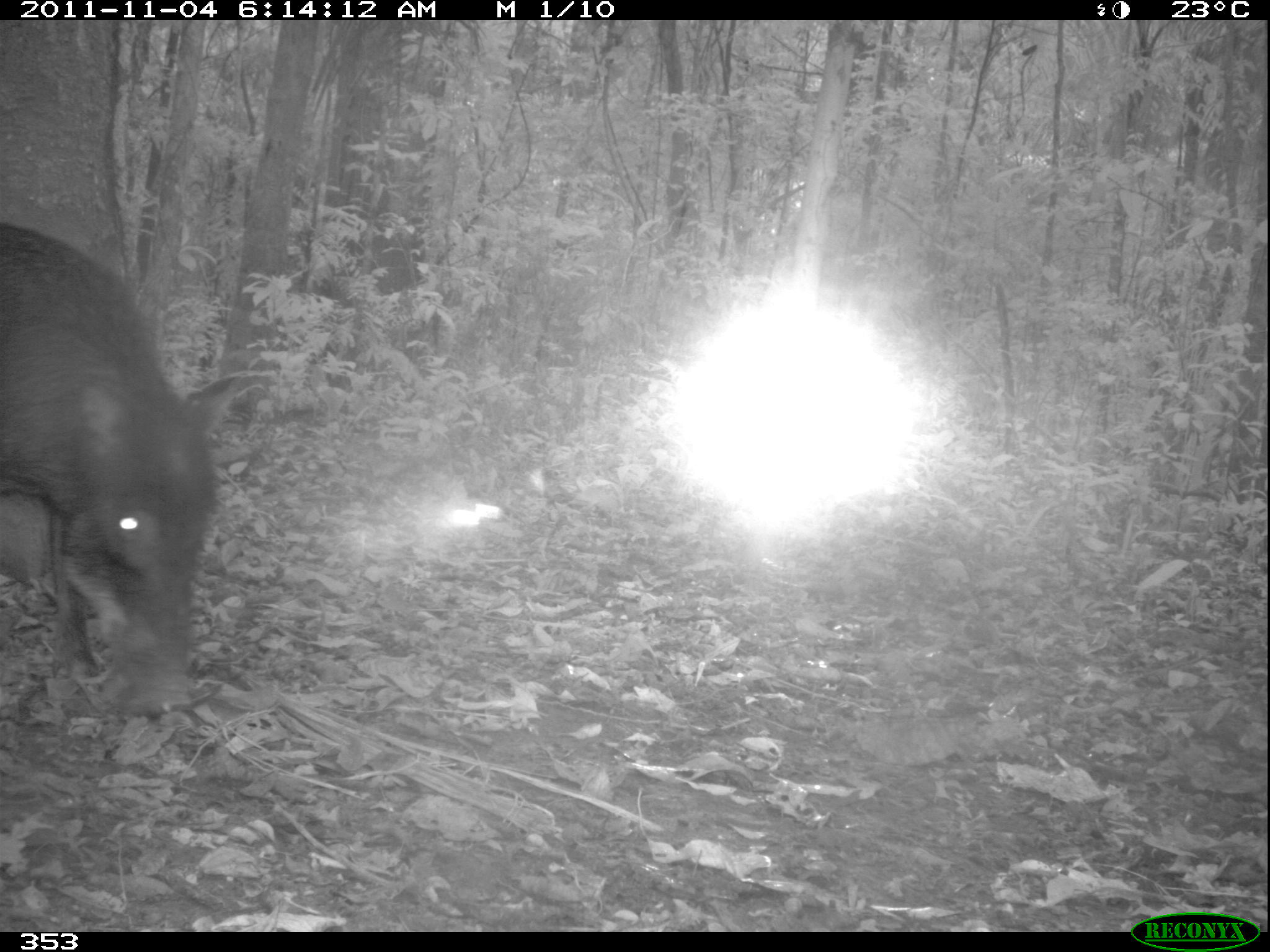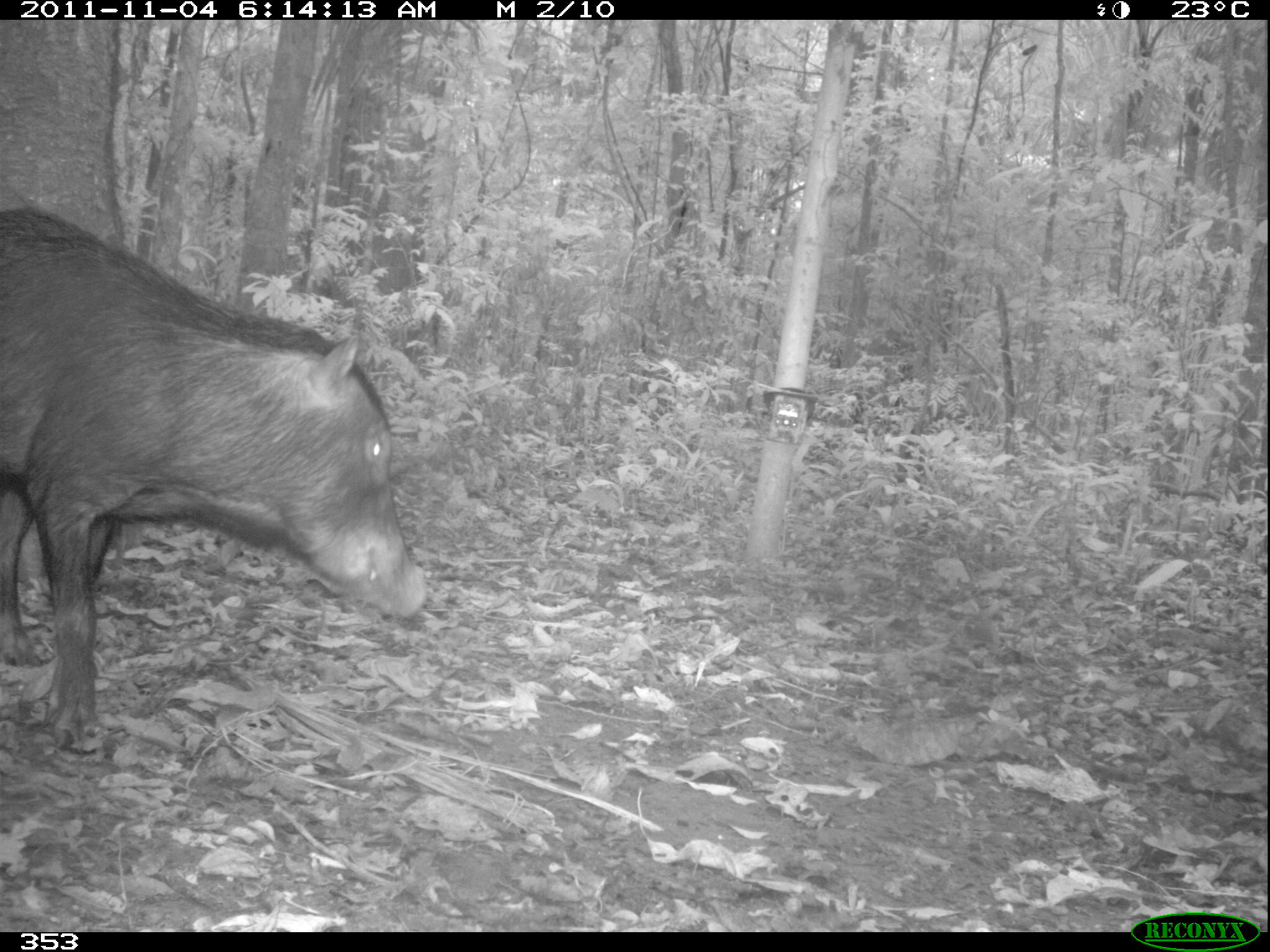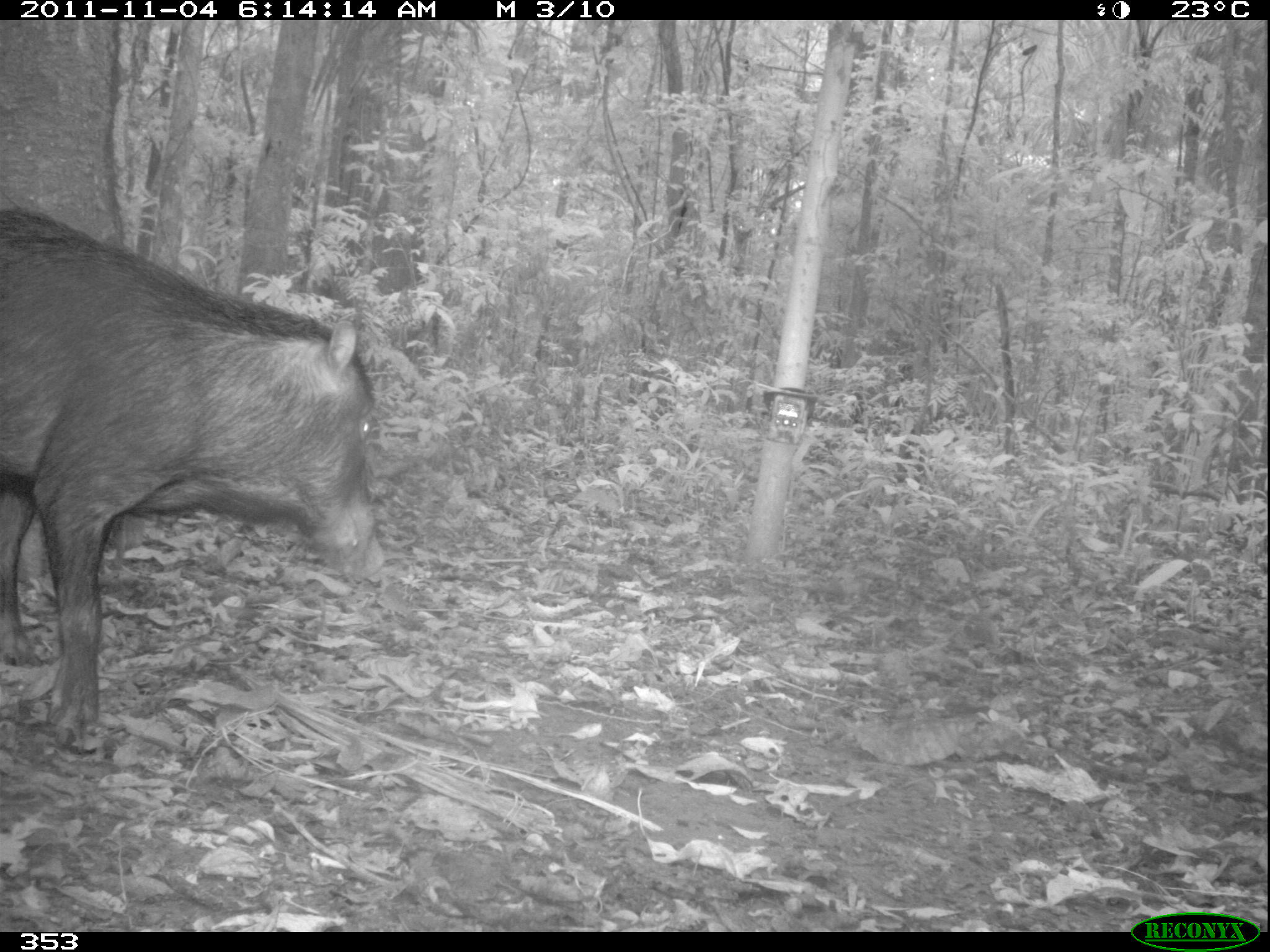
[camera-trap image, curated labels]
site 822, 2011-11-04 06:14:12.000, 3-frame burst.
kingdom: Animalia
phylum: Chordata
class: Mammalia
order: Artiodactyla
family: Tayassuidae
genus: Tayassu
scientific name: Tayassu pecari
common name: white-lipped peccary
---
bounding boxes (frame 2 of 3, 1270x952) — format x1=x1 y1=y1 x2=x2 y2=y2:
tayassu pecari: x1=0 y1=207 x2=429 y2=754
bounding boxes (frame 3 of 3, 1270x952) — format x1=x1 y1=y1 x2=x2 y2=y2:
tayassu pecari: x1=0 y1=205 x2=387 y2=756